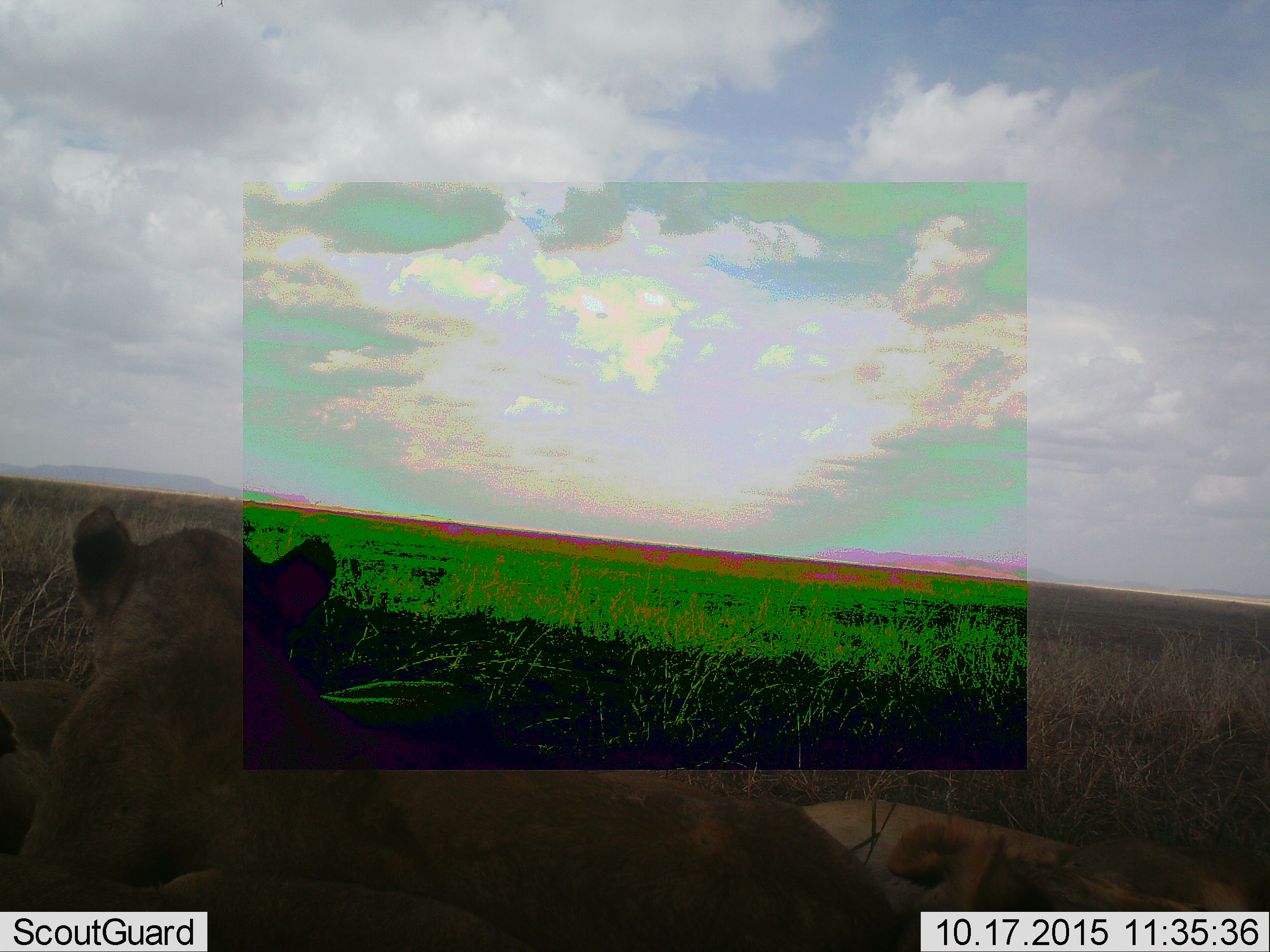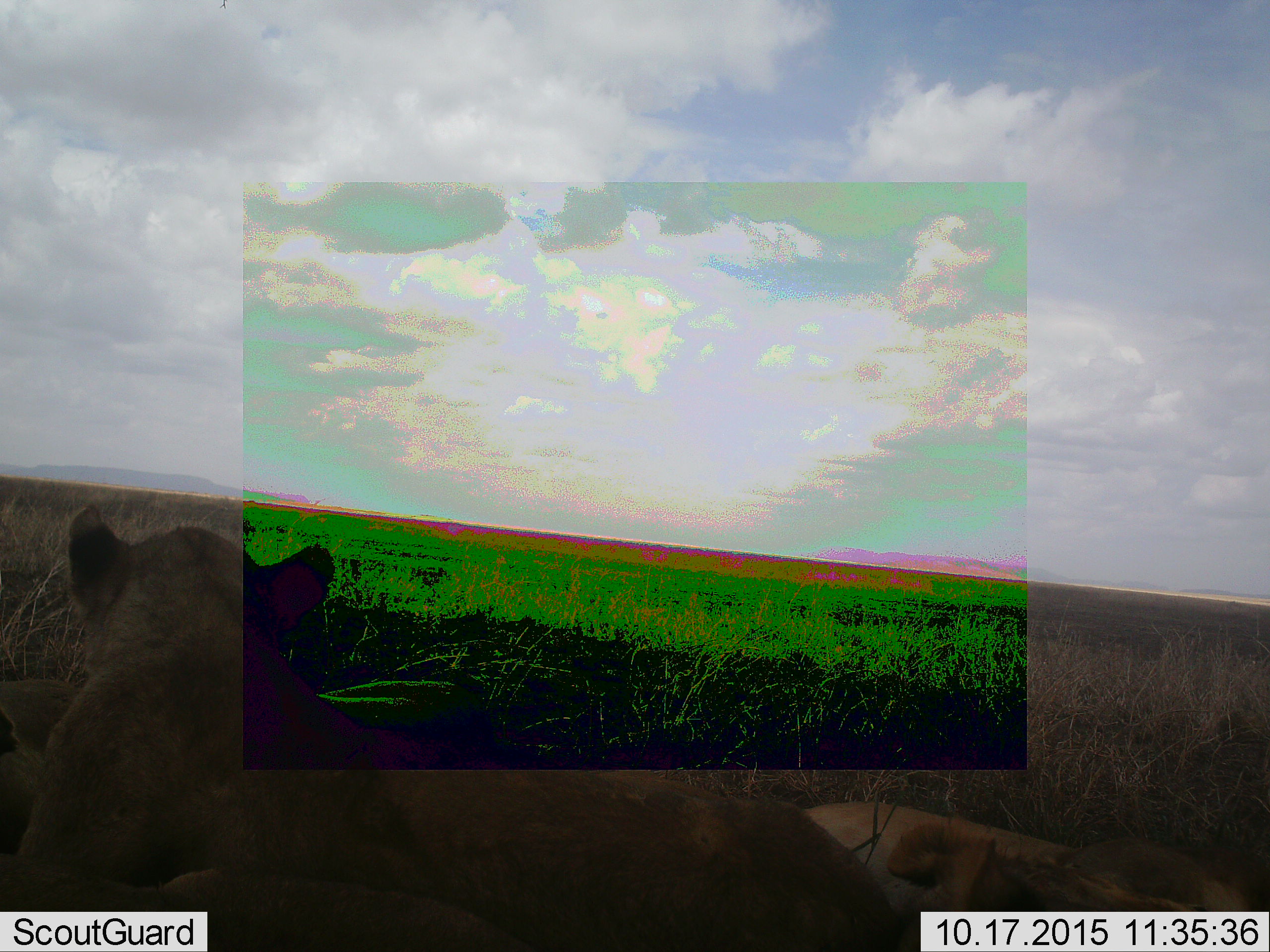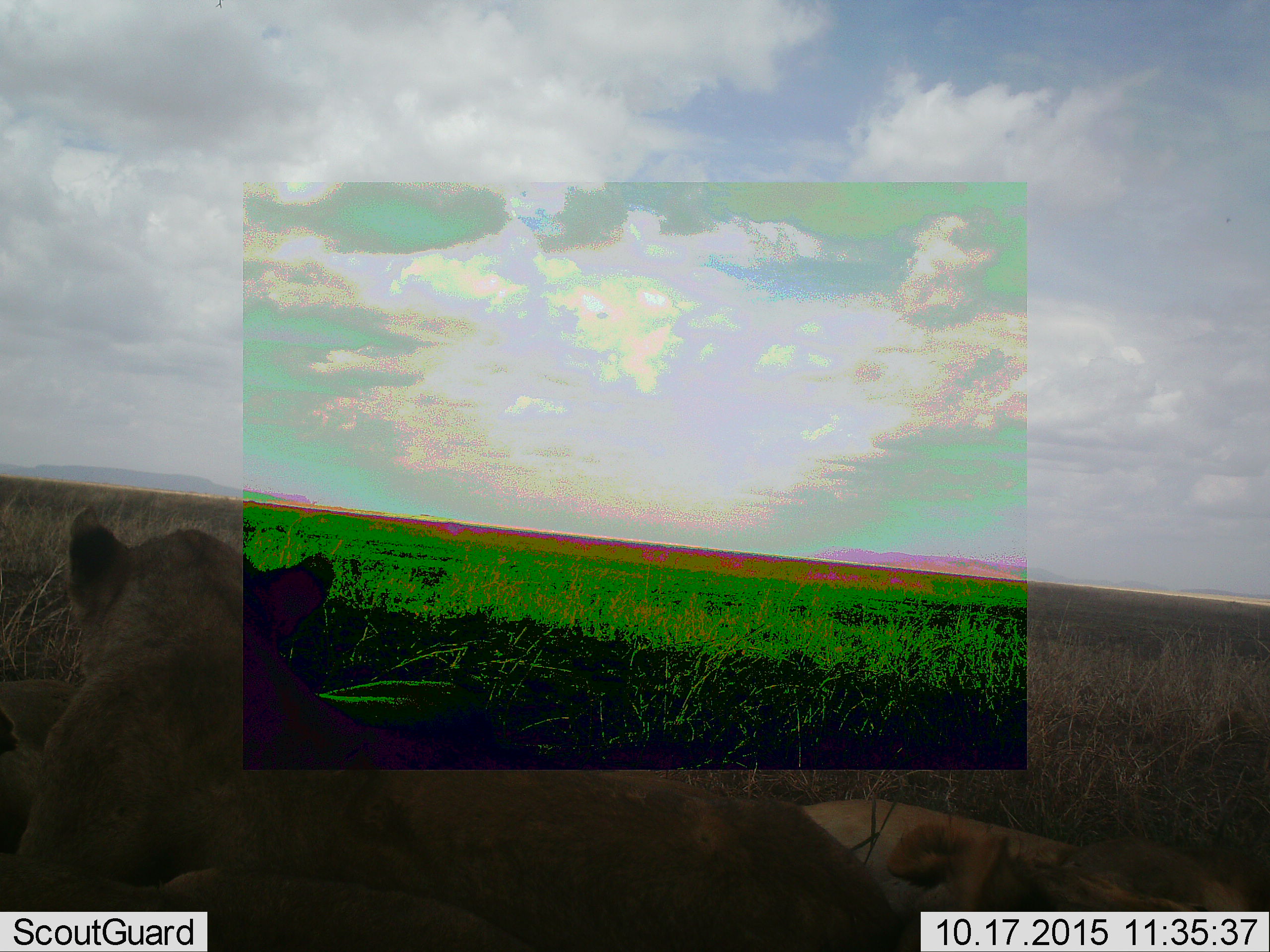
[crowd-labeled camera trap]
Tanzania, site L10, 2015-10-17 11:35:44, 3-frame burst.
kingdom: Animalia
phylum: Chordata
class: Mammalia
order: Carnivora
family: Felidae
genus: Panthera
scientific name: Panthera leo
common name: lion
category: lionfemale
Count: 2.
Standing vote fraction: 0%.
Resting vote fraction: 100%.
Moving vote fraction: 0%.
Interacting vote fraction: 0%.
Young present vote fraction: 0%.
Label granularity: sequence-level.